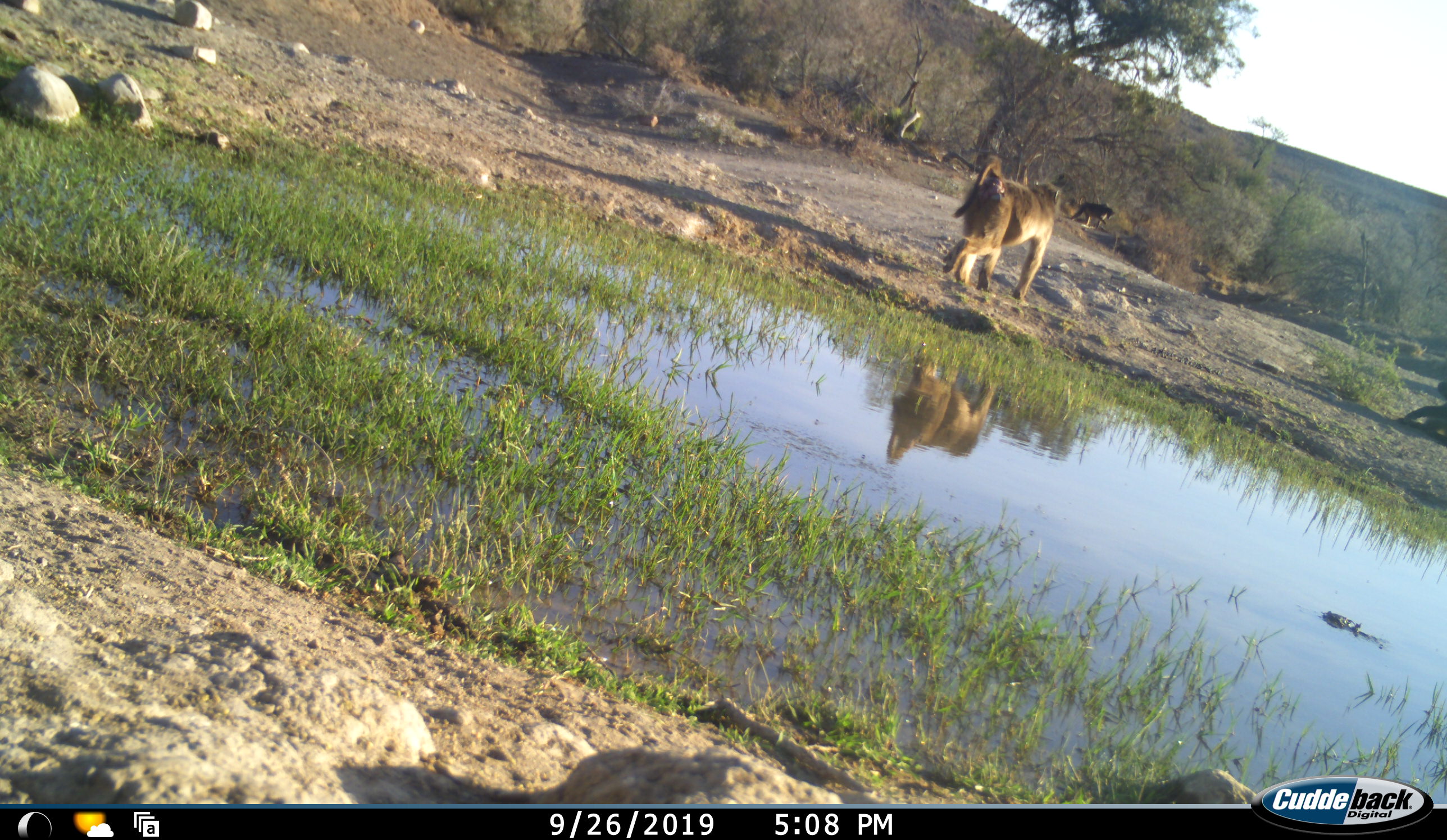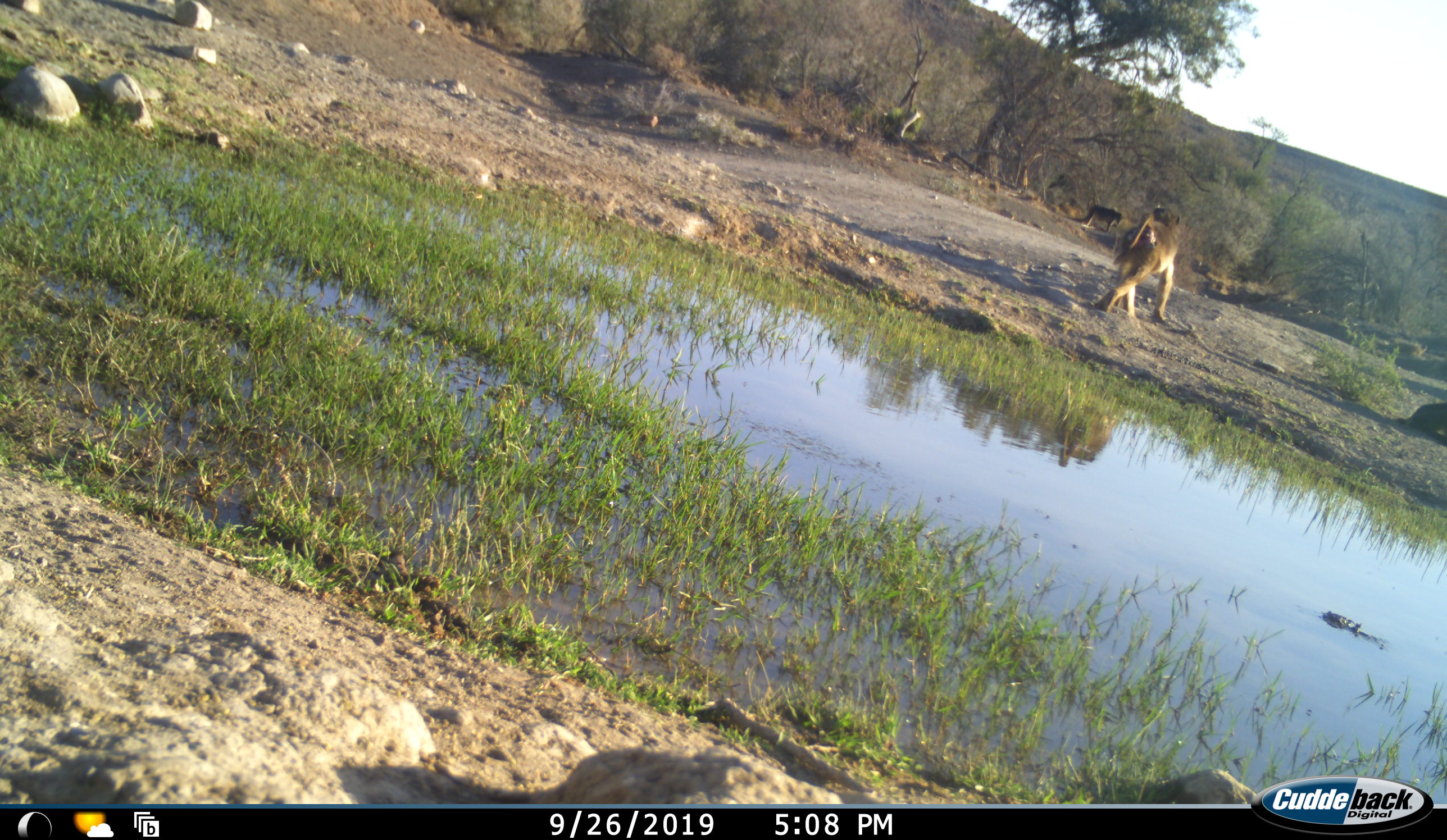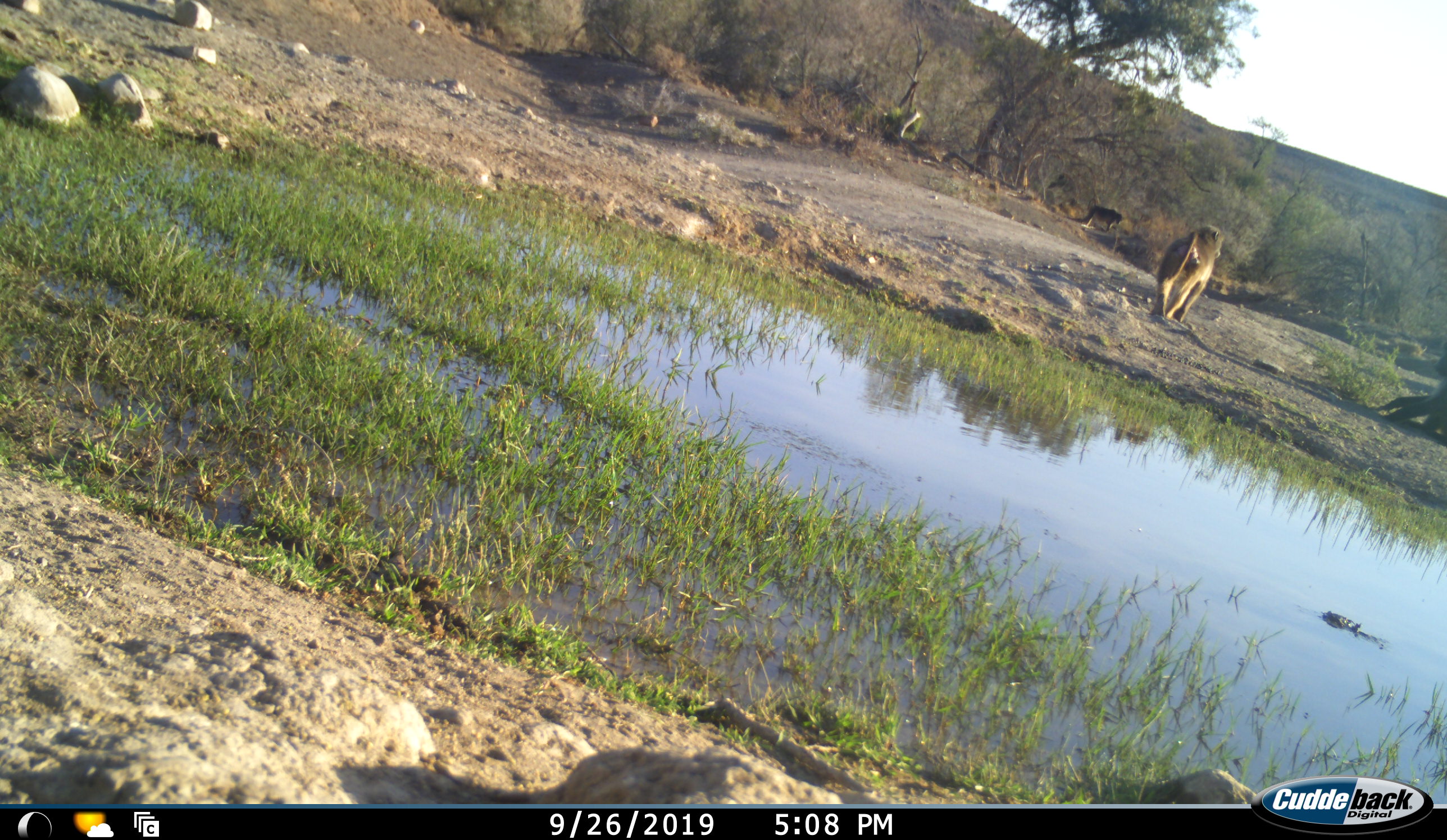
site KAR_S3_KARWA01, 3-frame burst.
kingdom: Animalia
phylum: Chordata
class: Mammalia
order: Primates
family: Cercopithecidae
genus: Papio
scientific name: Papio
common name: baboon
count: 3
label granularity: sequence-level